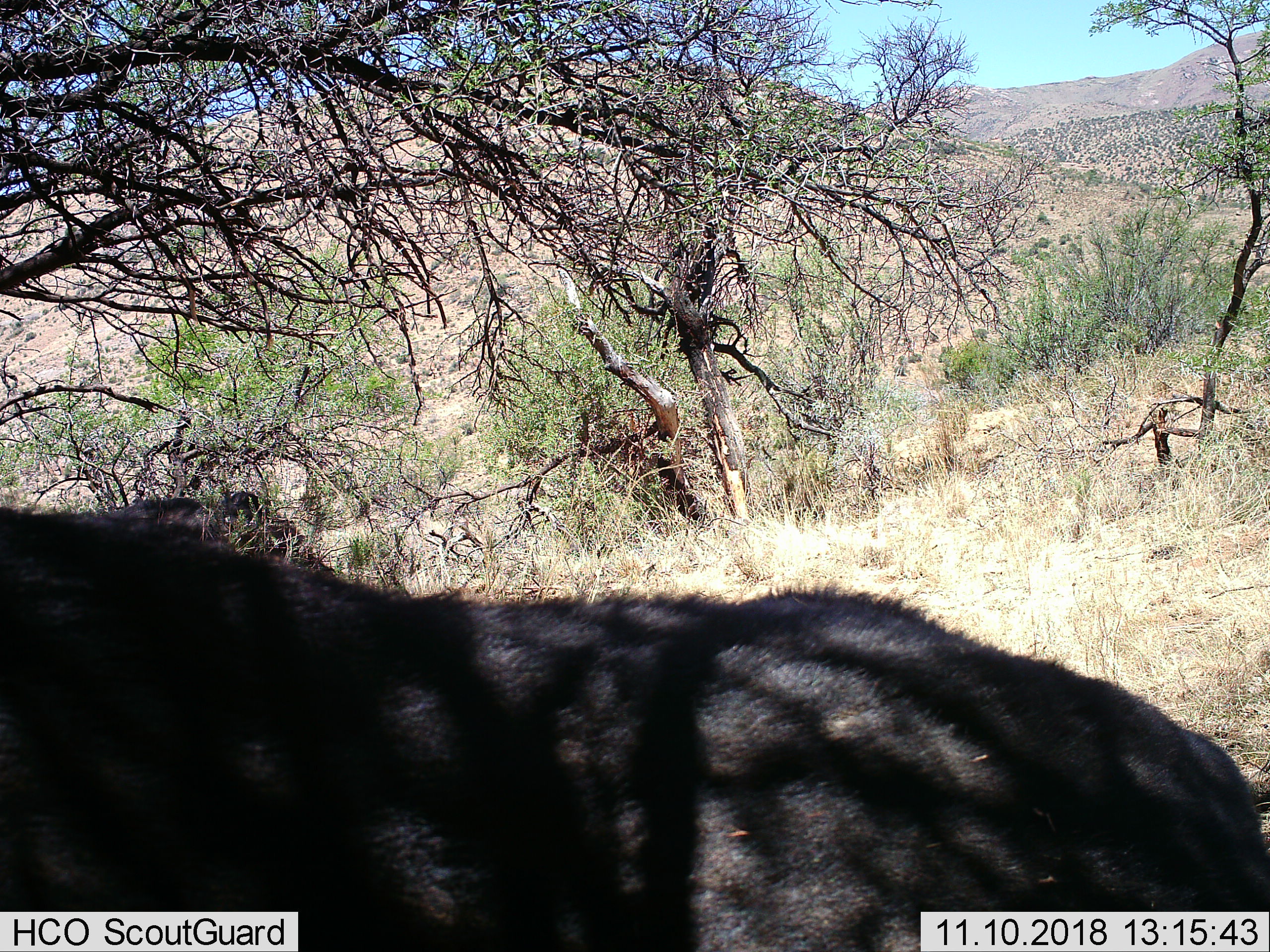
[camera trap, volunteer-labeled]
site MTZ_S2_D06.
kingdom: Animalia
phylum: Chordata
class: Mammalia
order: Artiodactyla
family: Bovidae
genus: Syncerus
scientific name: Syncerus caffer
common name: african buffalo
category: buffalo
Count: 2.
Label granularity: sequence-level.